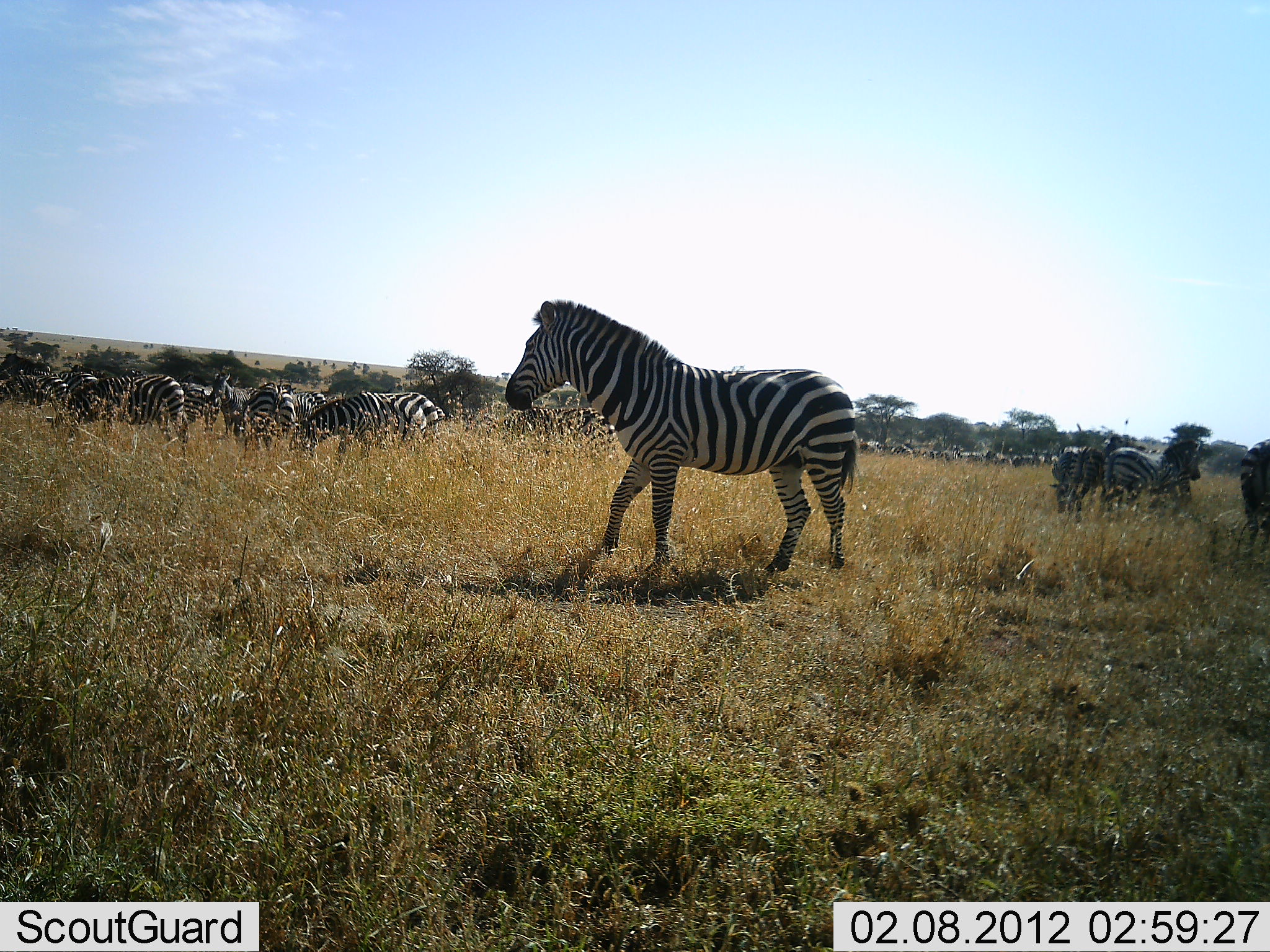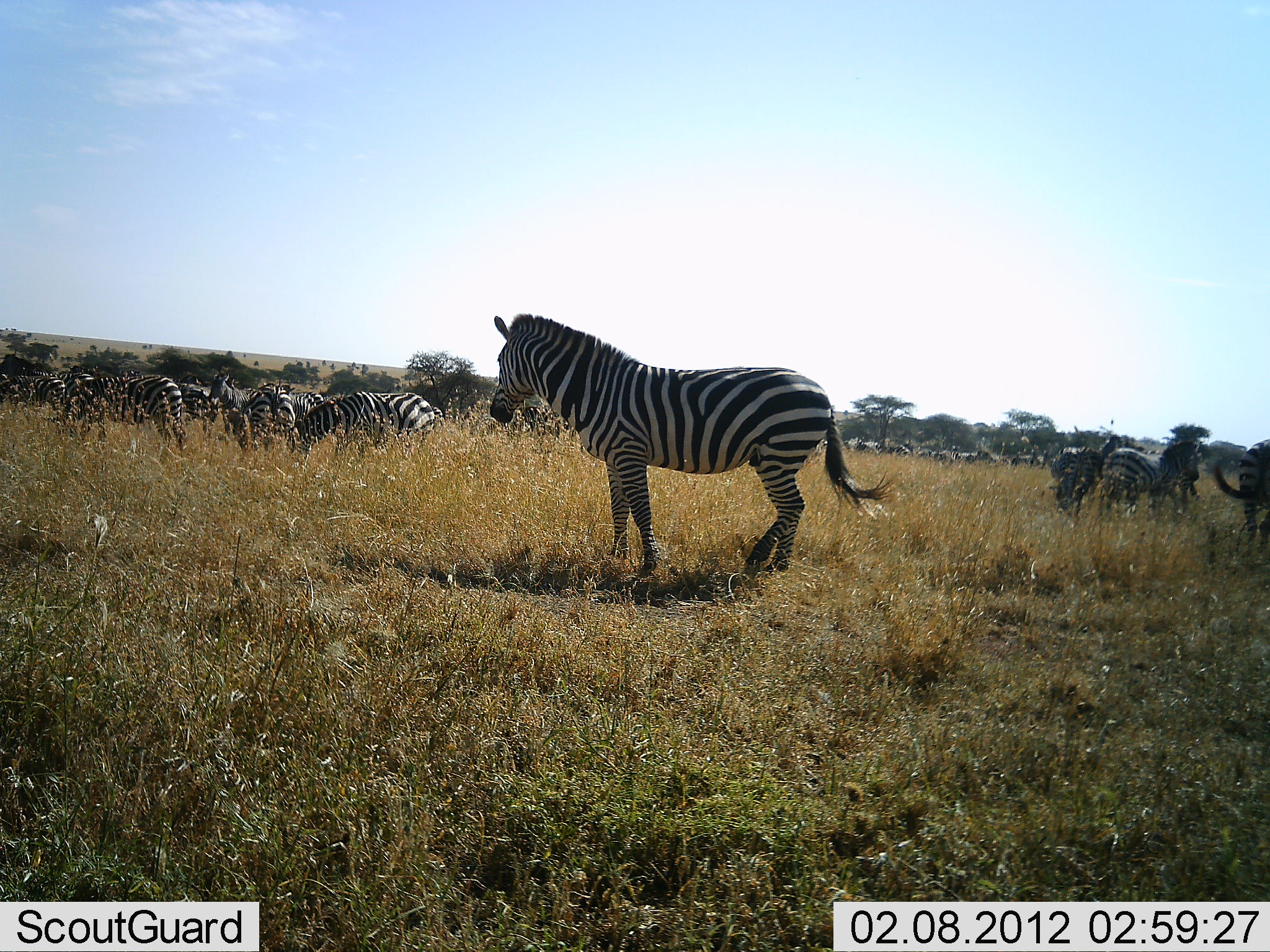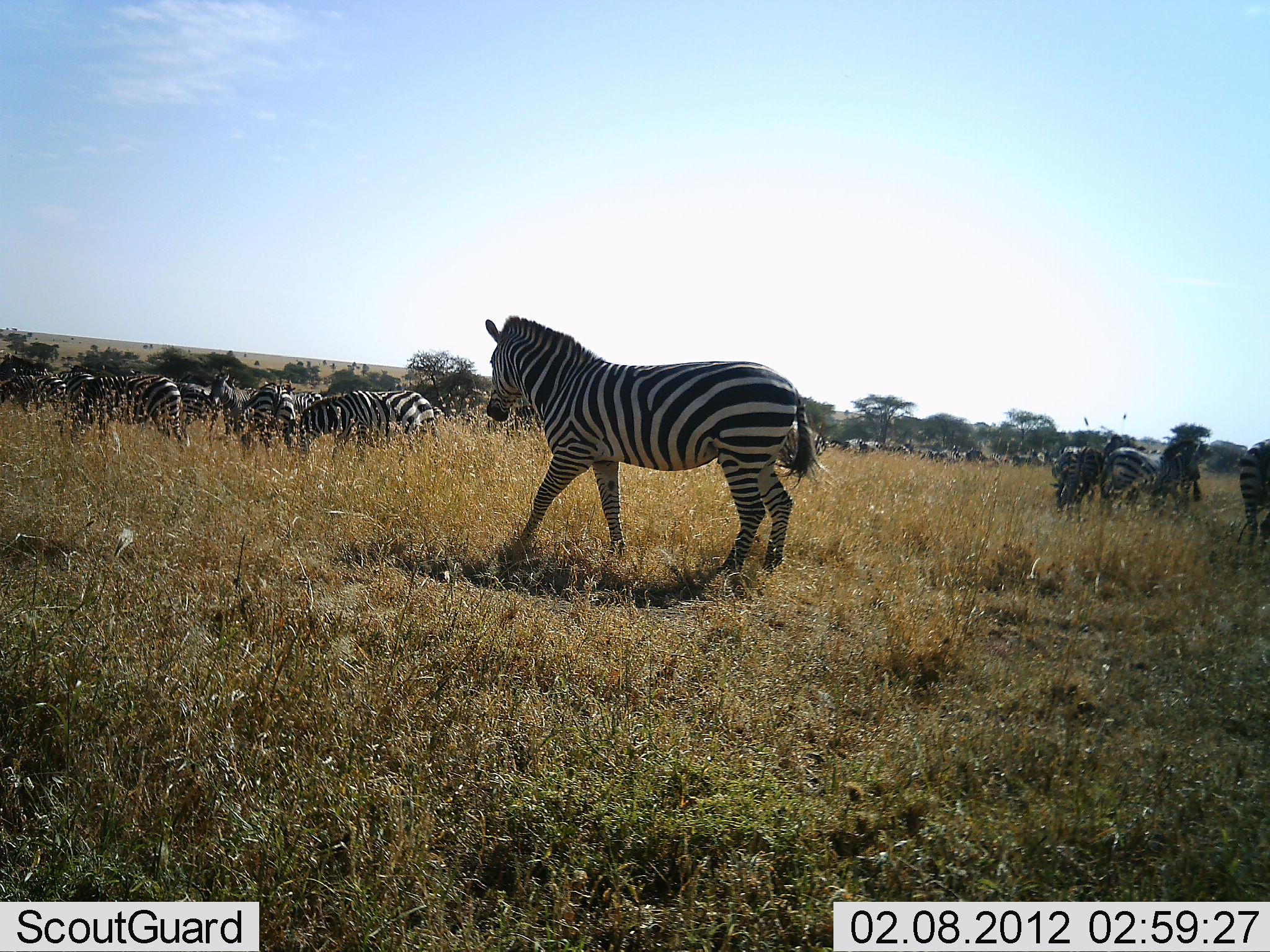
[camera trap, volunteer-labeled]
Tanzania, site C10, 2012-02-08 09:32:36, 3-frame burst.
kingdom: Animalia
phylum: Chordata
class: Mammalia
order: Perissodactyla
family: Equidae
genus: Equus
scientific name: Equus quagga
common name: plains zebra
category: zebra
Zebra (plains zebra) (Equus quagga), count 11-50. Behavior (volunteer vote fractions): standing 80%, resting 0%, moving 56%, interacting 4%. Young present (vote fraction): 0%. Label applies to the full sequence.